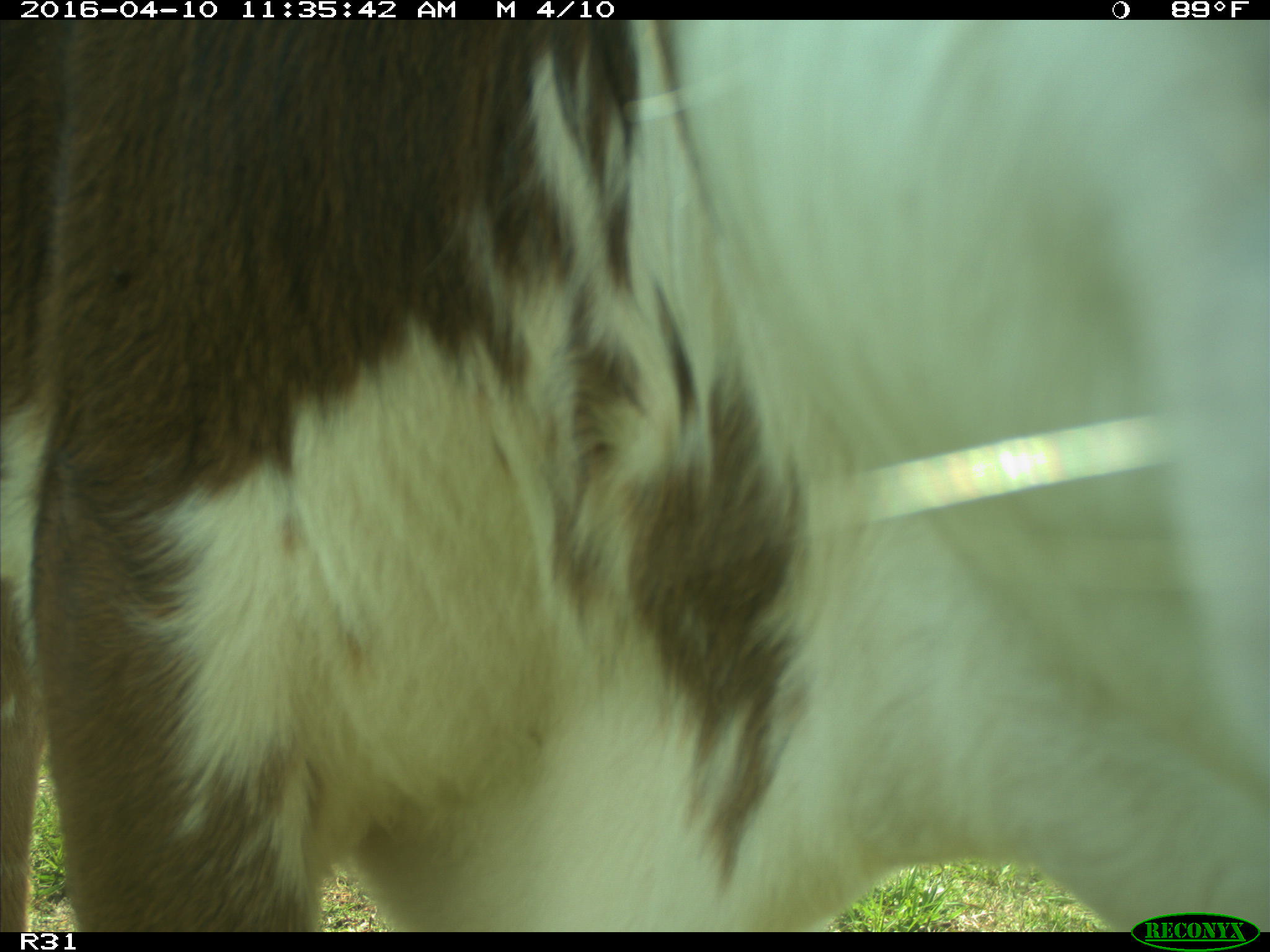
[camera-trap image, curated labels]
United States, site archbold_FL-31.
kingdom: Animalia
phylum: Chordata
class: Mammalia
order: Artiodactyla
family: Bovidae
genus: Bos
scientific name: Bos taurus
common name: domestic cow